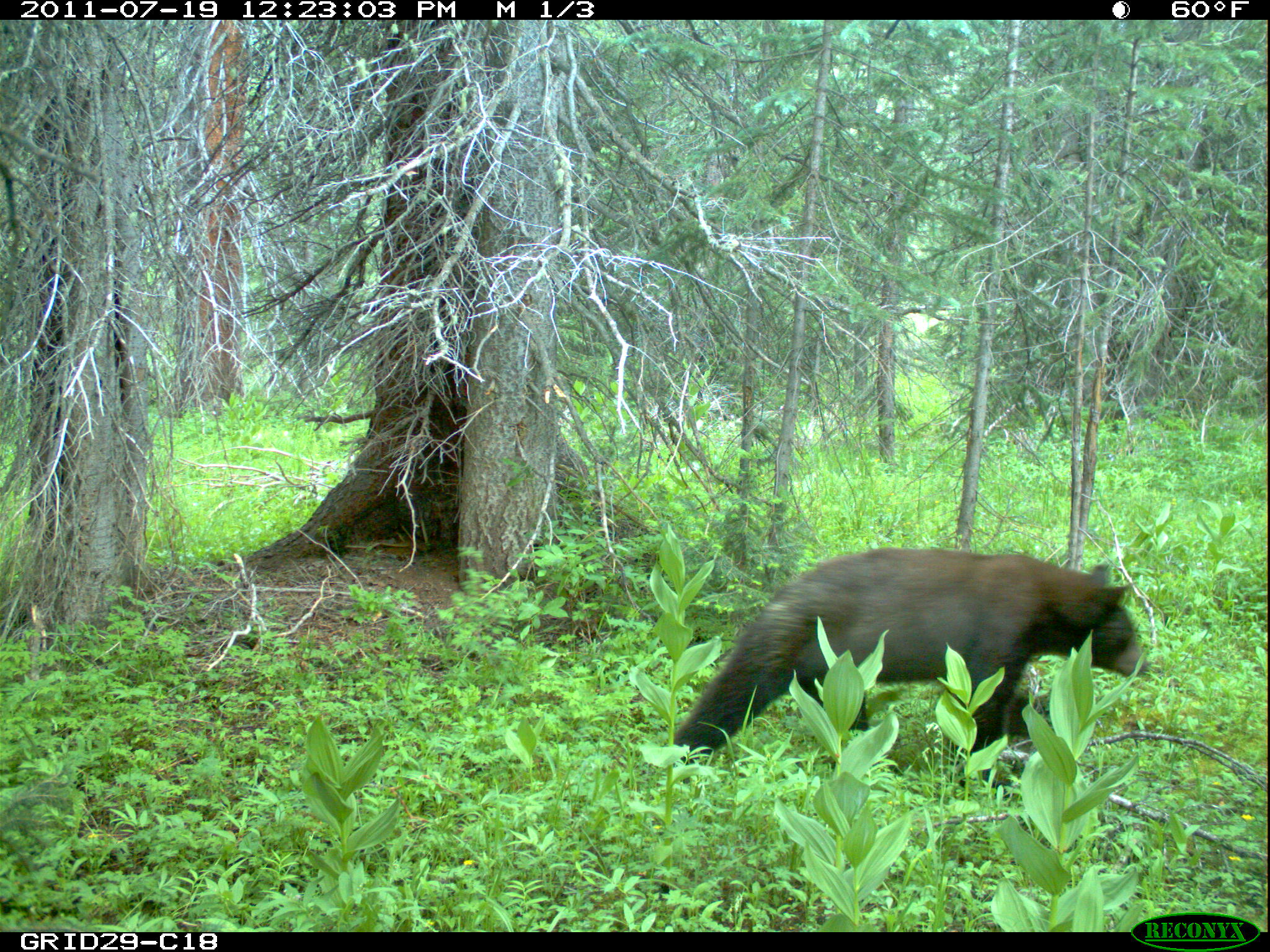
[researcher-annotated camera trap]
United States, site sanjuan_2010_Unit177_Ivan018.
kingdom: Animalia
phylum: Chordata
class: Mammalia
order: Carnivora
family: Ursidae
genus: Ursus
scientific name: Ursus americanus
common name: american black bear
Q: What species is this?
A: Ursus americanus (american black bear).